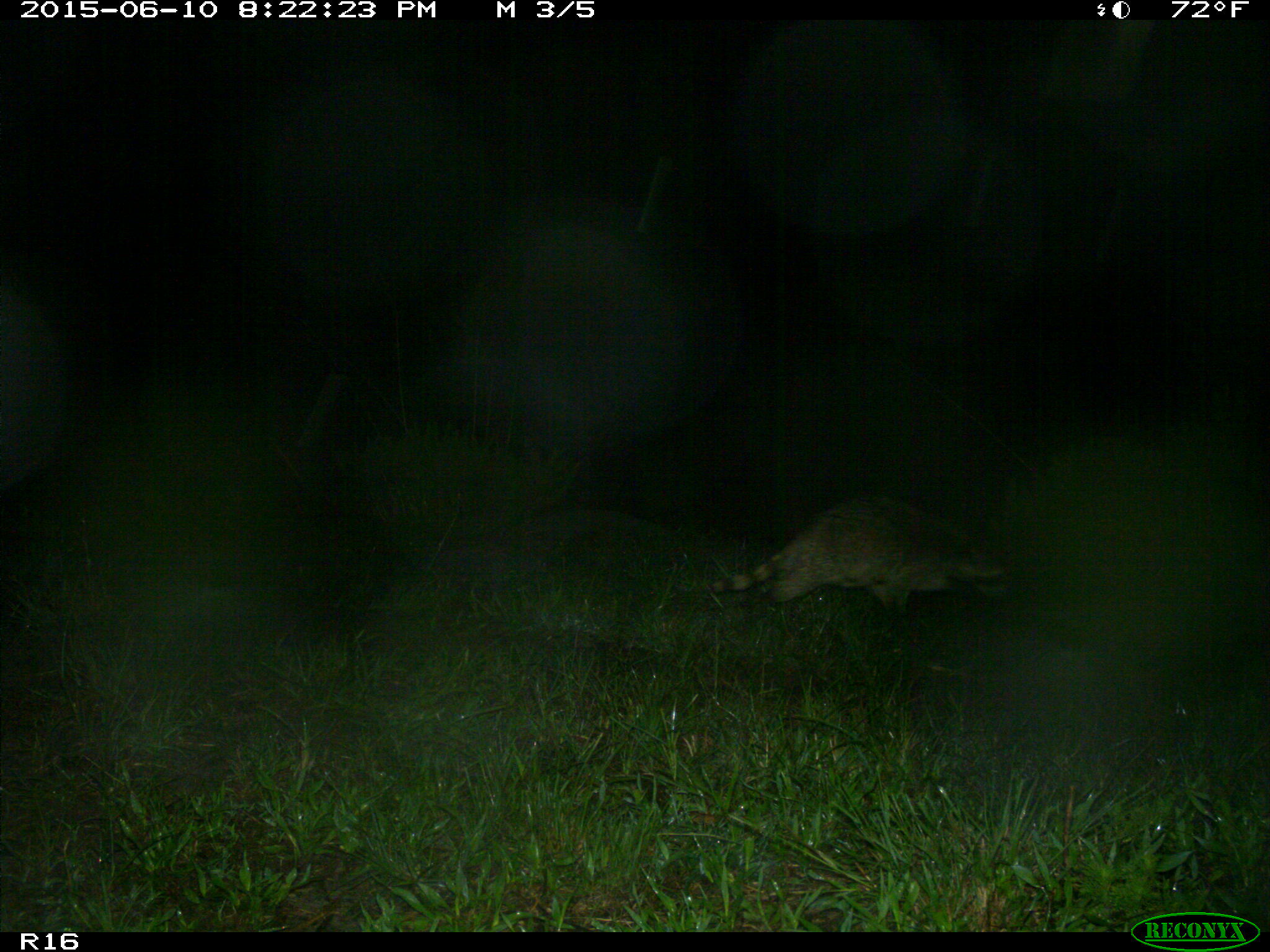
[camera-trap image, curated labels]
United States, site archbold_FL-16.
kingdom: Animalia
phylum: Chordata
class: Mammalia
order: Carnivora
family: Procyonidae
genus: Procyon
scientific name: Procyon lotor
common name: common raccoon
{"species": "Procyon lotor (common raccoon)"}